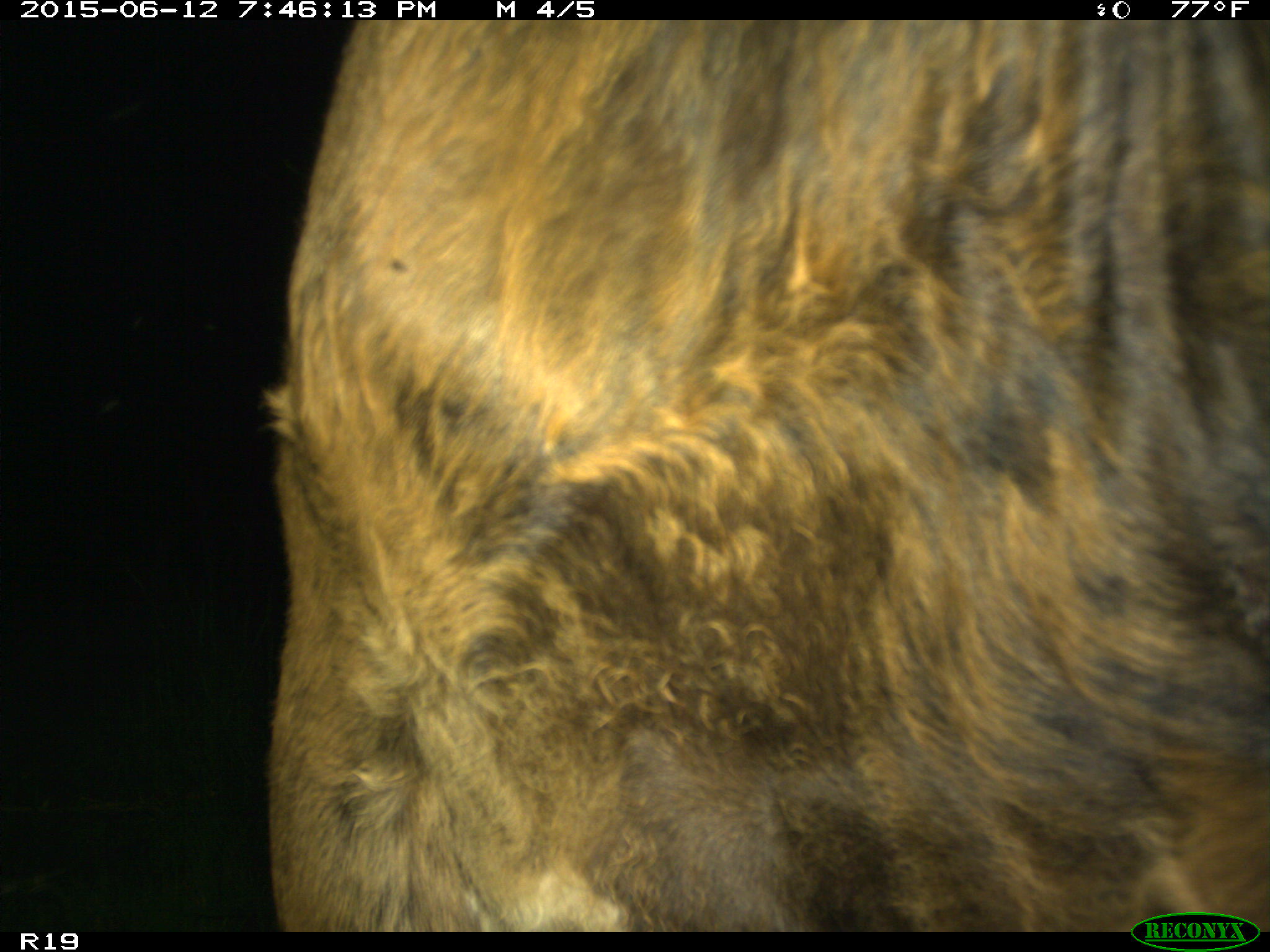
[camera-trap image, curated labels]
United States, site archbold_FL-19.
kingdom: Animalia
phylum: Chordata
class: Mammalia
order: Artiodactyla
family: Bovidae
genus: Bos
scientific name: Bos taurus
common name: domestic cow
Bos taurus (domestic cow).